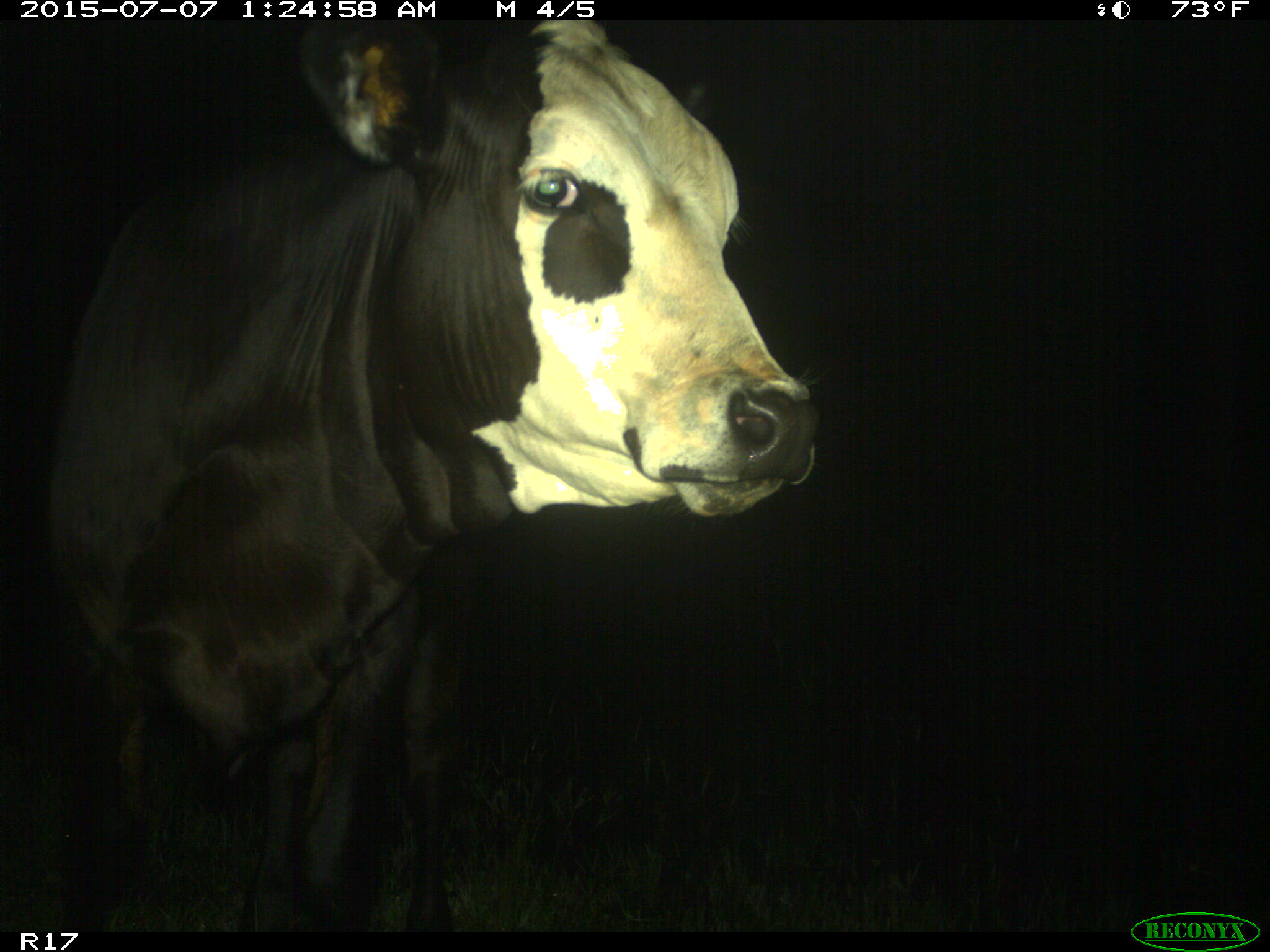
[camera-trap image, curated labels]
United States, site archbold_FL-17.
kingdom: Animalia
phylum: Chordata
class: Mammalia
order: Artiodactyla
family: Bovidae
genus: Bos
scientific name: Bos taurus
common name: domestic cow